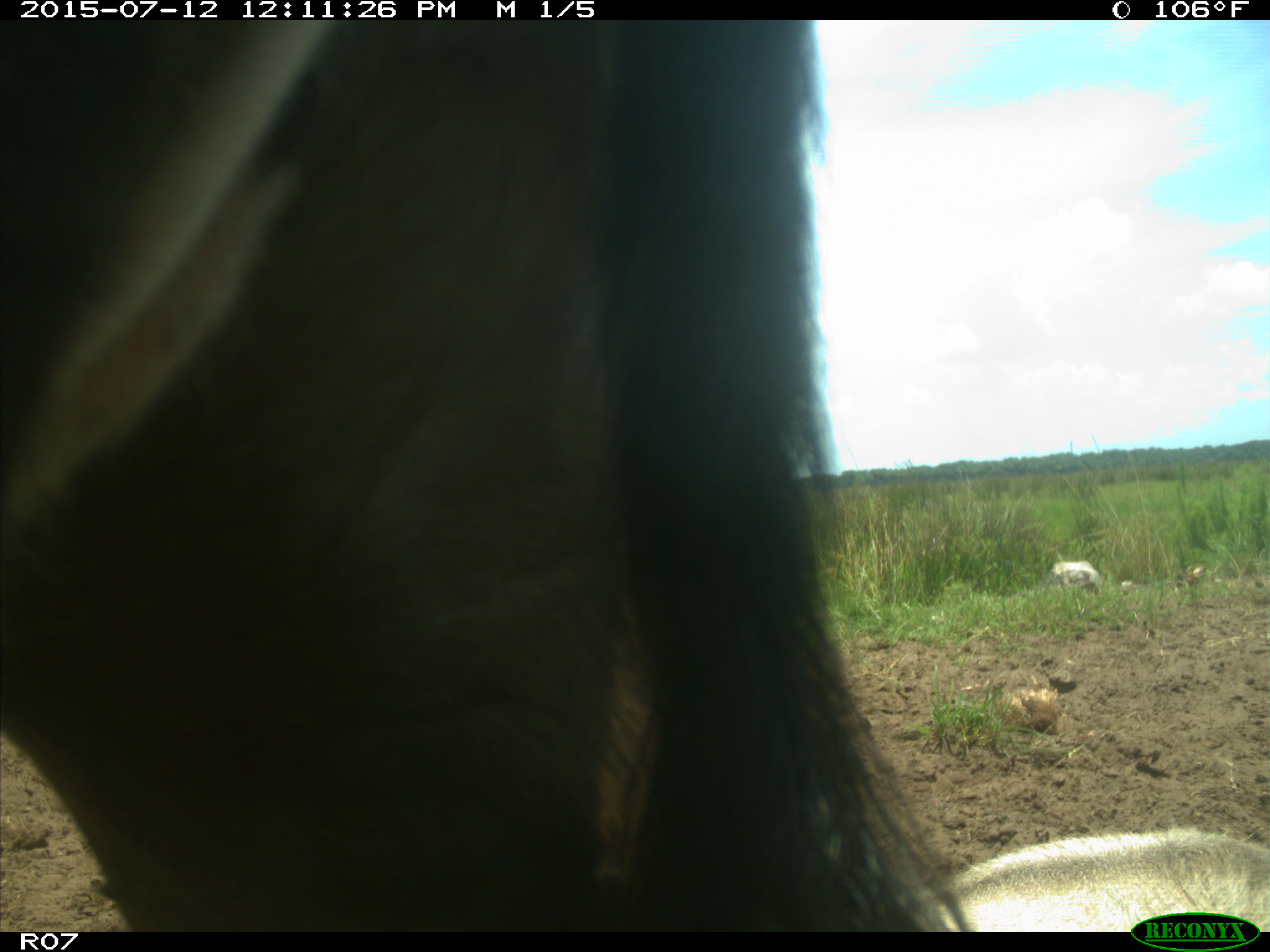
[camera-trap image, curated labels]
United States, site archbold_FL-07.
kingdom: Animalia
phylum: Chordata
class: Mammalia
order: Artiodactyla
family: Bovidae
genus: Bos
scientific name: Bos taurus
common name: domestic cow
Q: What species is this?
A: Bos taurus (domestic cow).